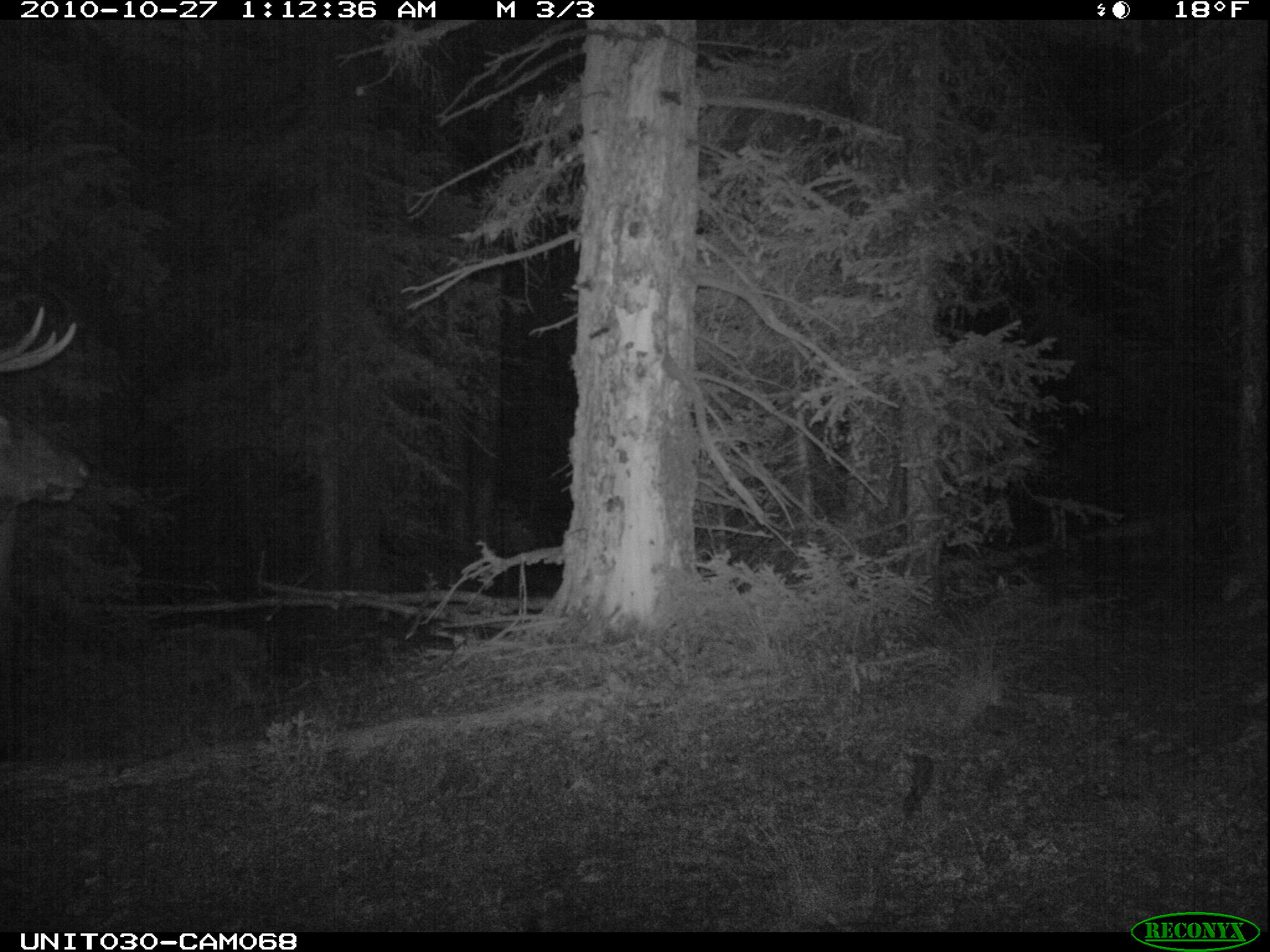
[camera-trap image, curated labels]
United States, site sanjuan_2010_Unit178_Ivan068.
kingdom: Animalia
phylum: Chordata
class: Mammalia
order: Artiodactyla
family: Cervidae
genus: Cervus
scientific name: Cervus elaphus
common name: red deer